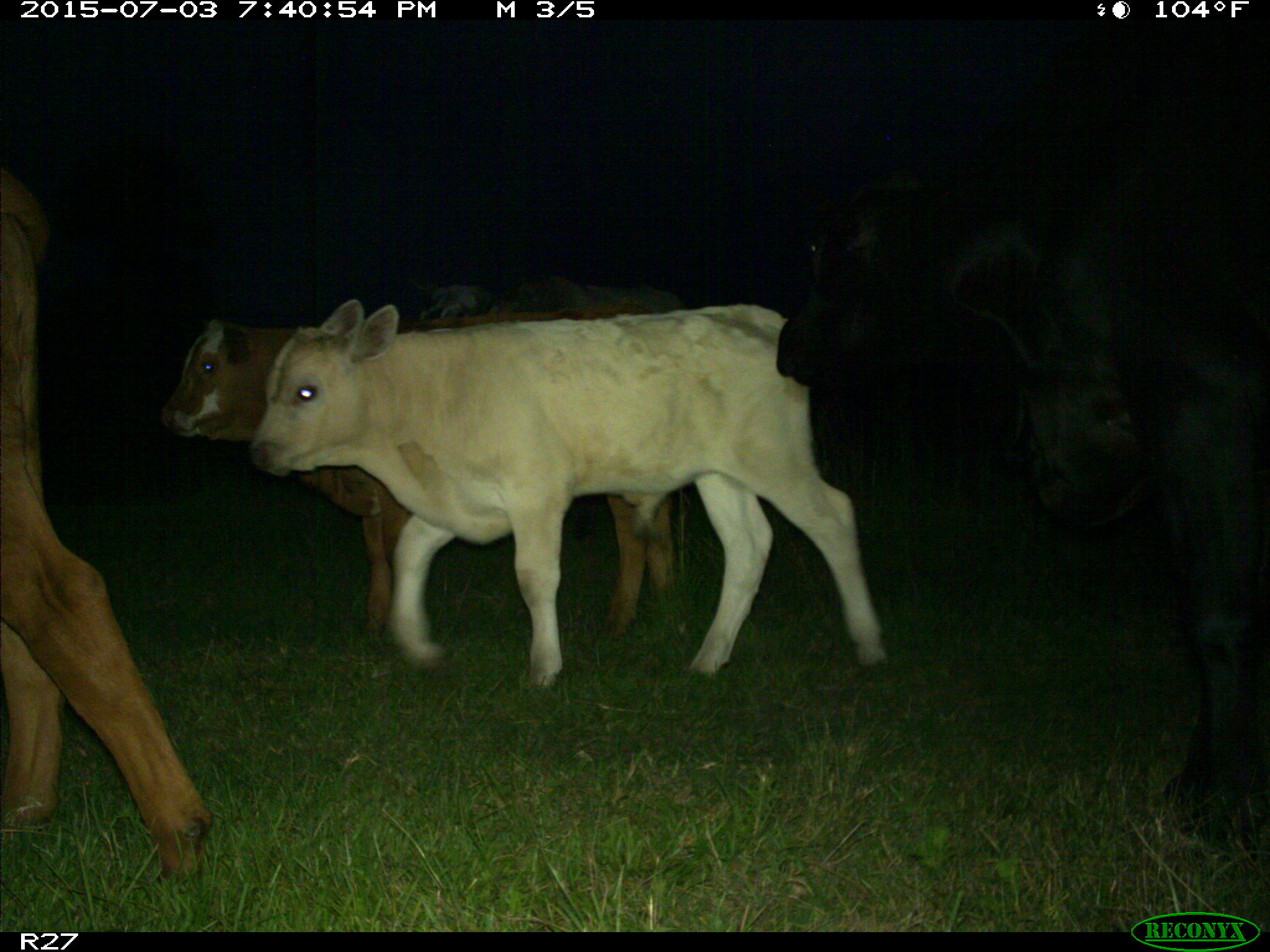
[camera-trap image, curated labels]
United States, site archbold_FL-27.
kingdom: Animalia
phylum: Chordata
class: Mammalia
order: Artiodactyla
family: Bovidae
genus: Bos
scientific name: Bos taurus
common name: domestic cow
Bos taurus (domestic cow).